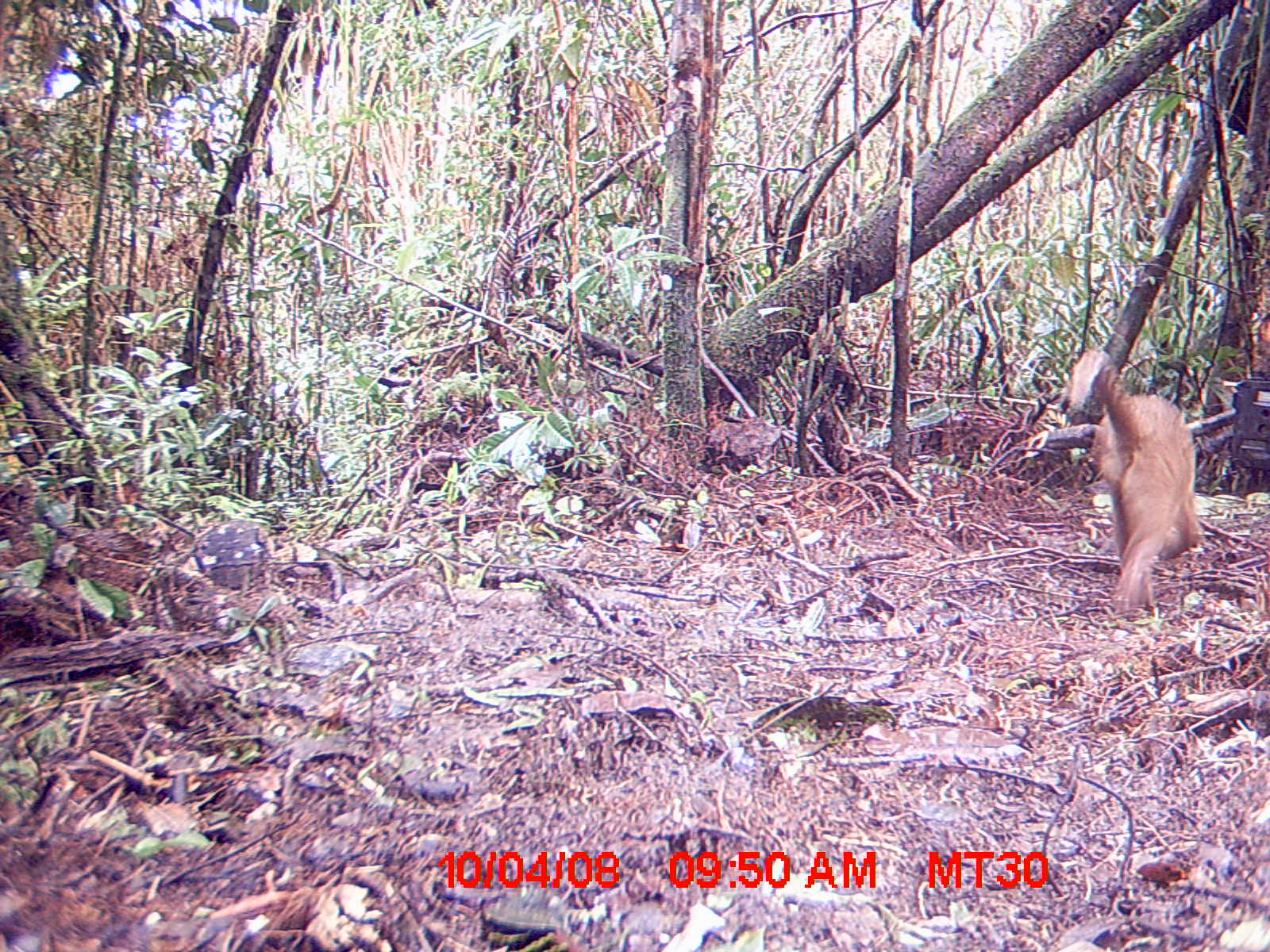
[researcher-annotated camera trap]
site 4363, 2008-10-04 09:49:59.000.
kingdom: Animalia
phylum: Chordata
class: Mammalia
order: Carnivora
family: Eupleridae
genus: Cryptoprocta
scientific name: Cryptoprocta ferox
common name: fossa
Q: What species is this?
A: Cryptoprocta ferox (fossa).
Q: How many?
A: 1.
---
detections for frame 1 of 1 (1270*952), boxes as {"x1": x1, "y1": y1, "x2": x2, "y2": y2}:
cryptoprocta ferox: {"x1": 1064, "y1": 346, "x2": 1203, "y2": 616}